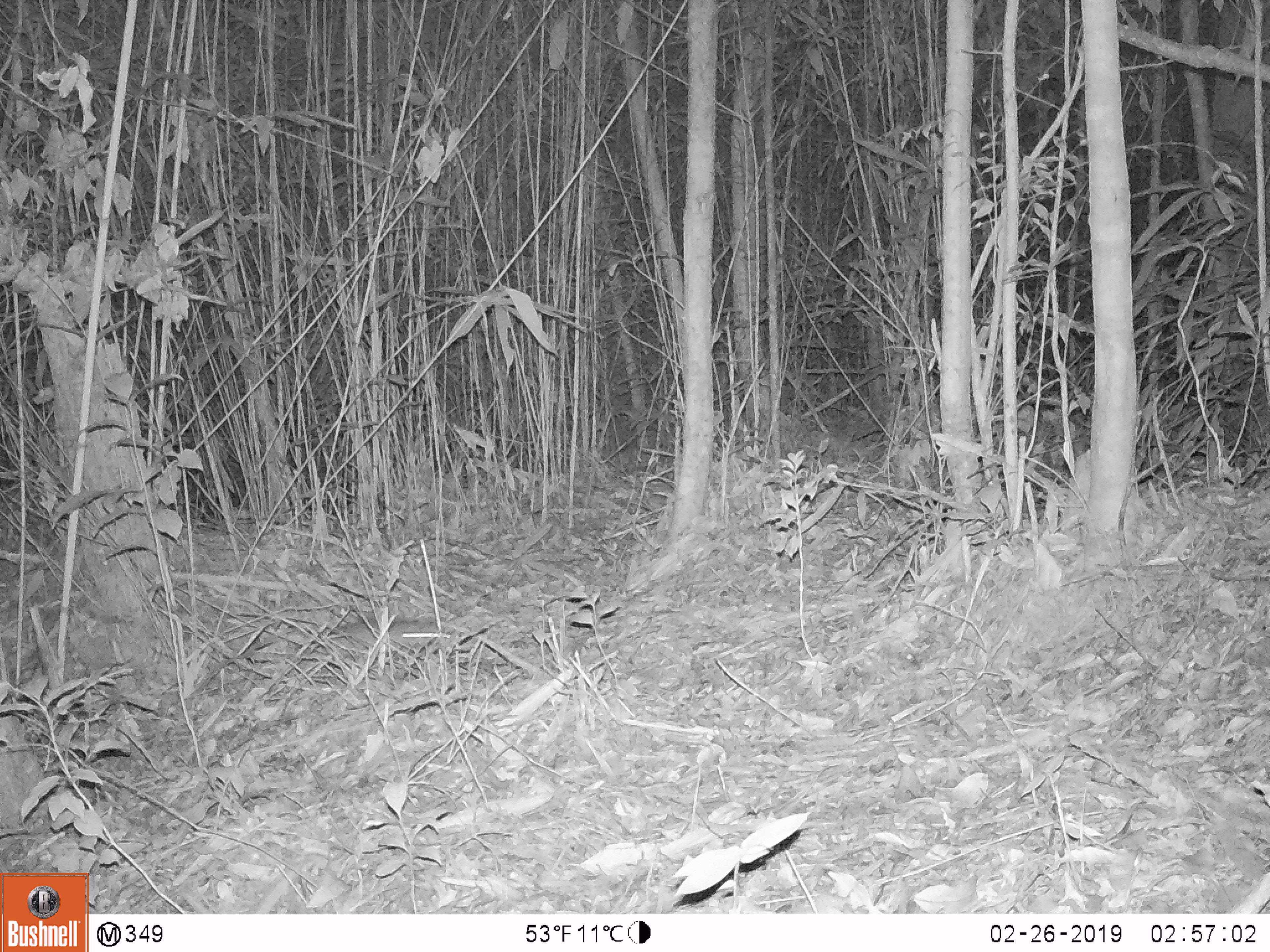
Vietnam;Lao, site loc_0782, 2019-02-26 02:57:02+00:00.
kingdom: Animalia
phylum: Chordata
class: Mammalia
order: Rodentia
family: Muridae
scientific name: Muridae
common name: old-world mice and rats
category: unidentified murid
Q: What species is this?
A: Unidentified murid (old-world mice and rats) (Muridae).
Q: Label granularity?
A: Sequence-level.